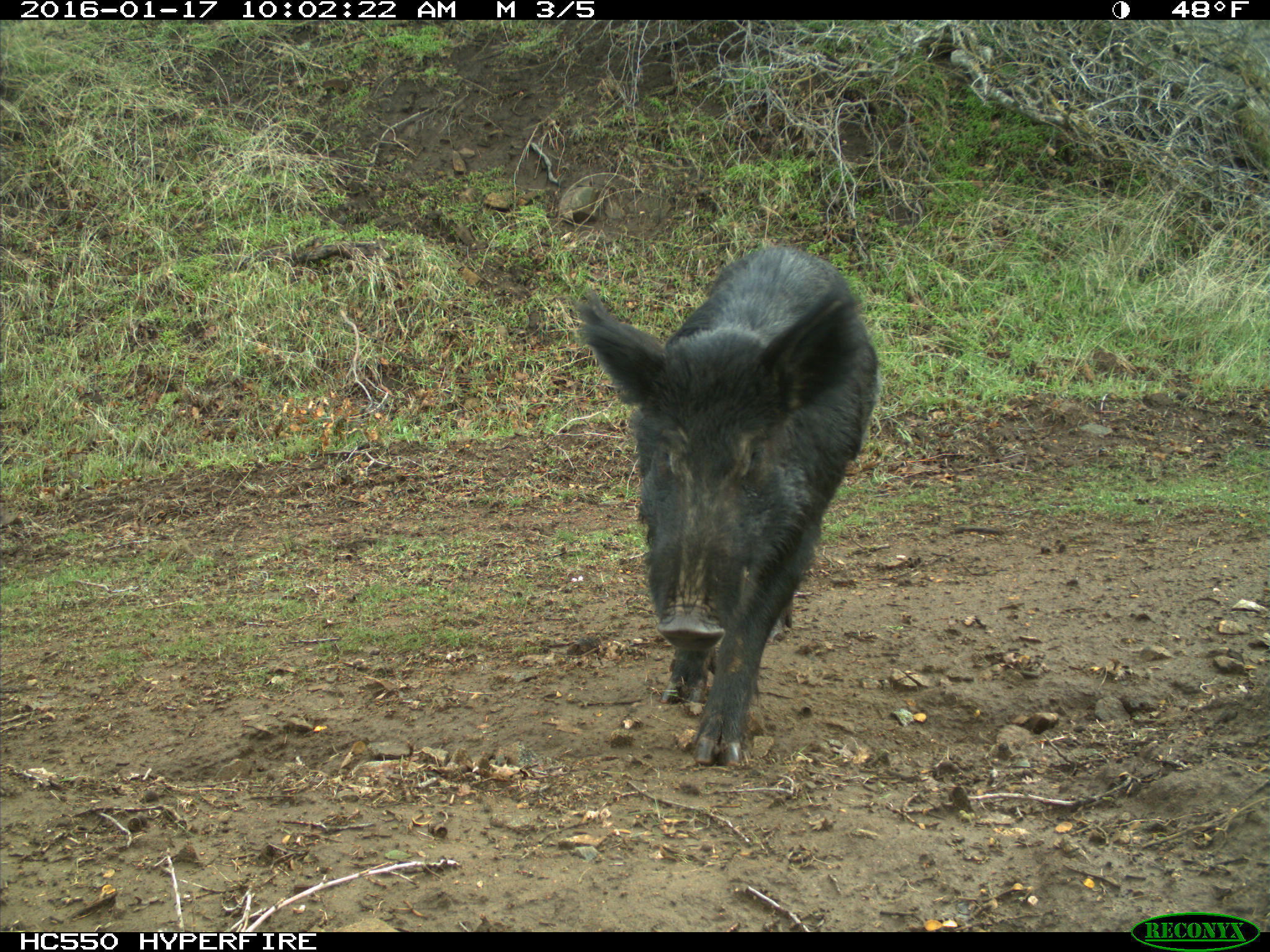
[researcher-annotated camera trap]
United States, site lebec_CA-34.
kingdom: Animalia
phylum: Chordata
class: Mammalia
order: Artiodactyla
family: Suidae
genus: Sus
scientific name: Sus scrofa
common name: wild boar